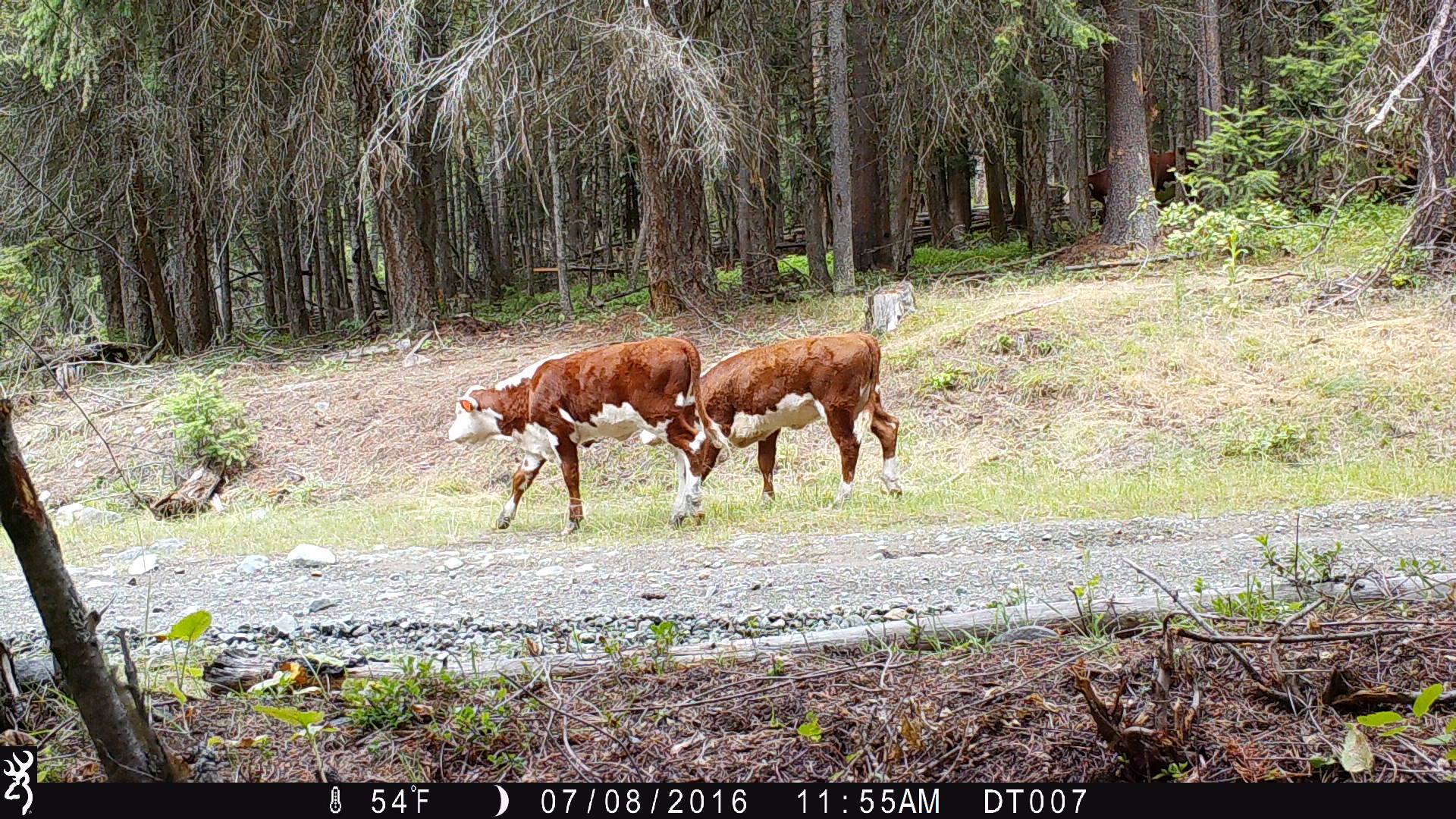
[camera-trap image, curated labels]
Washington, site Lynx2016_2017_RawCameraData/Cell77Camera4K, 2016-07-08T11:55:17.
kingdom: Animalia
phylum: Chordata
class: Mammalia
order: Artiodactyla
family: Bovidae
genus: Bos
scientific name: Bos taurus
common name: domestic cattle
Domestic cattle (Bos taurus). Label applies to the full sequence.